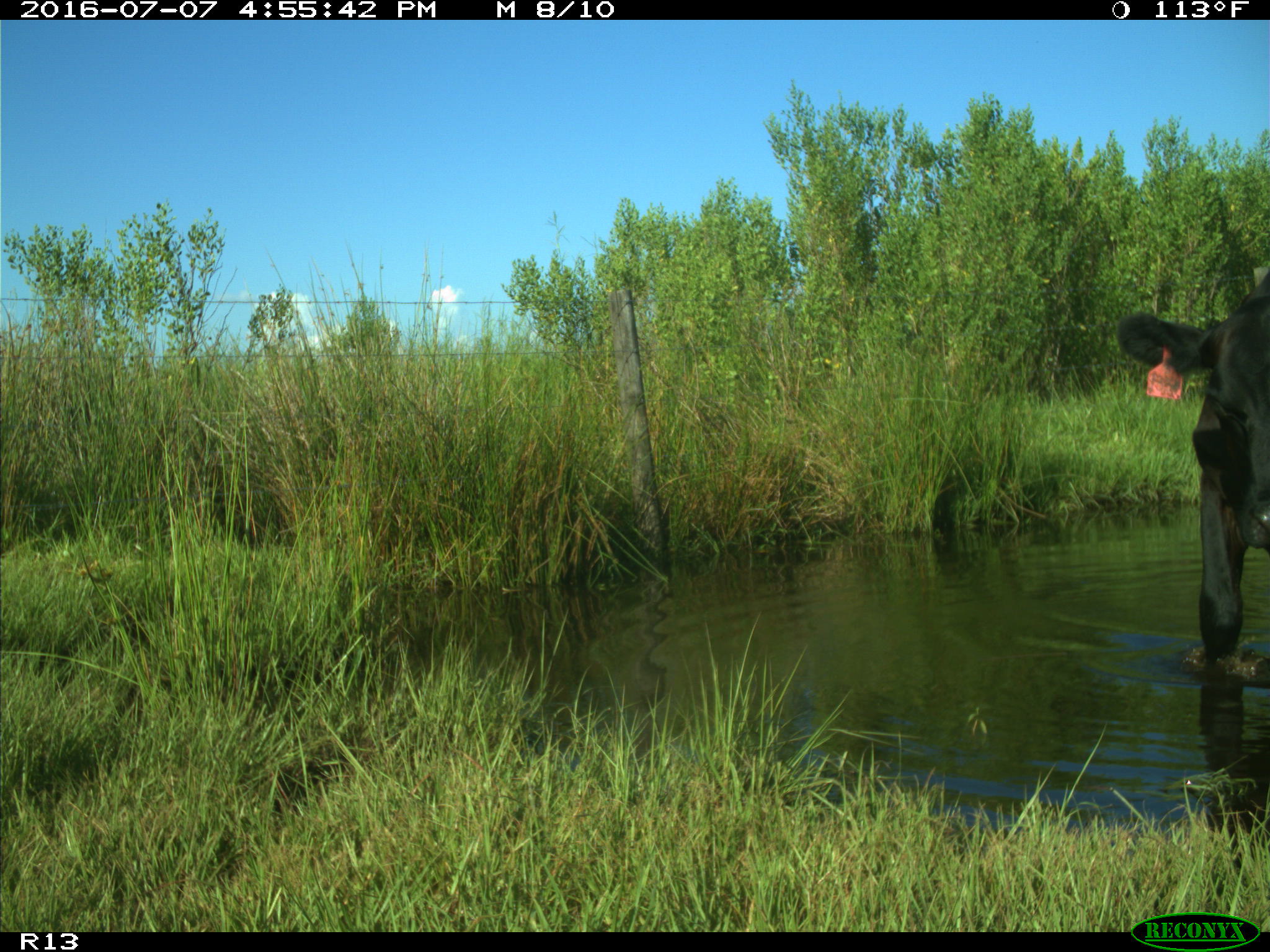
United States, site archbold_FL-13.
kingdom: Animalia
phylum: Chordata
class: Mammalia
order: Artiodactyla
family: Bovidae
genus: Bos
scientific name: Bos taurus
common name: domestic cow